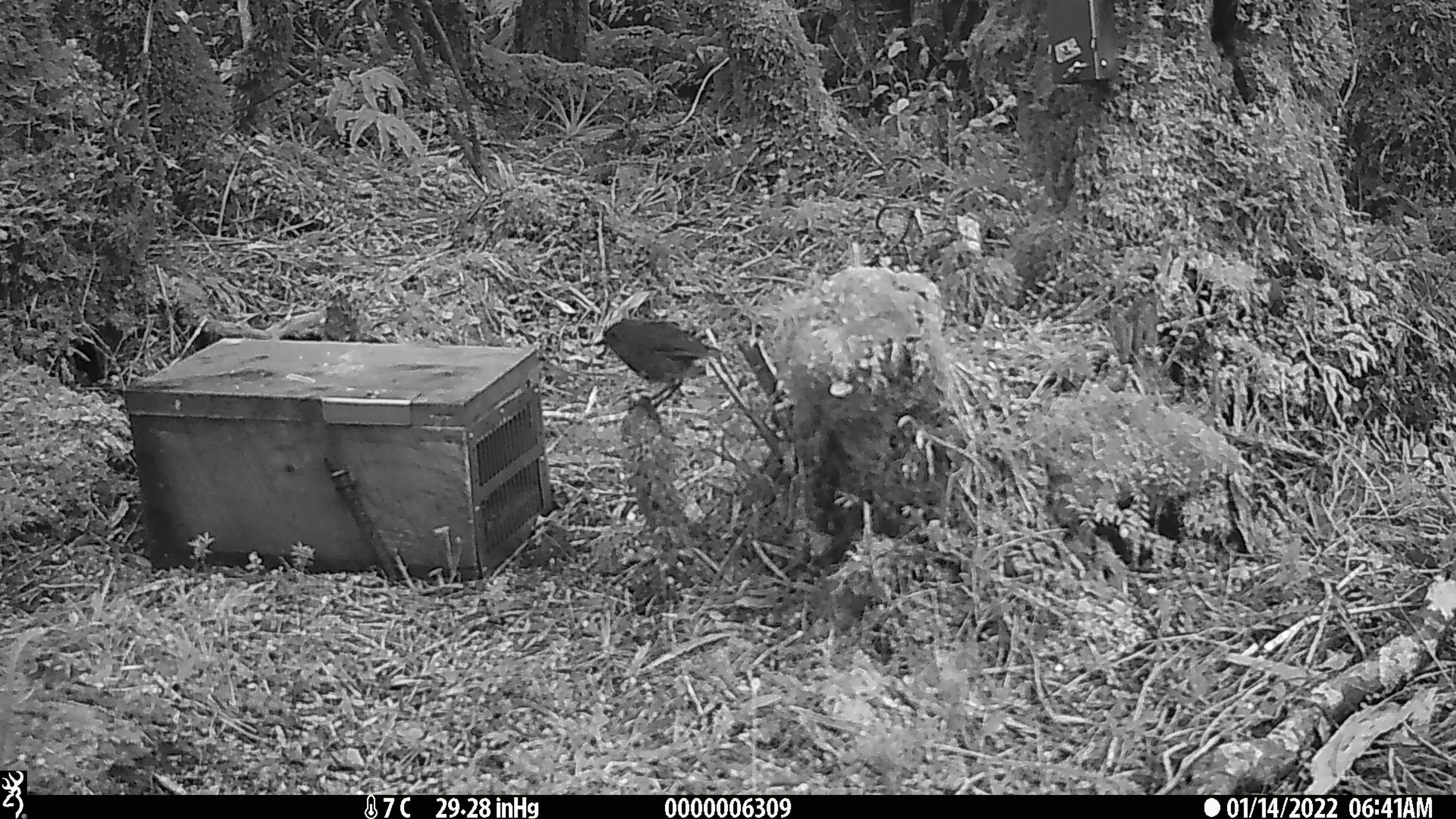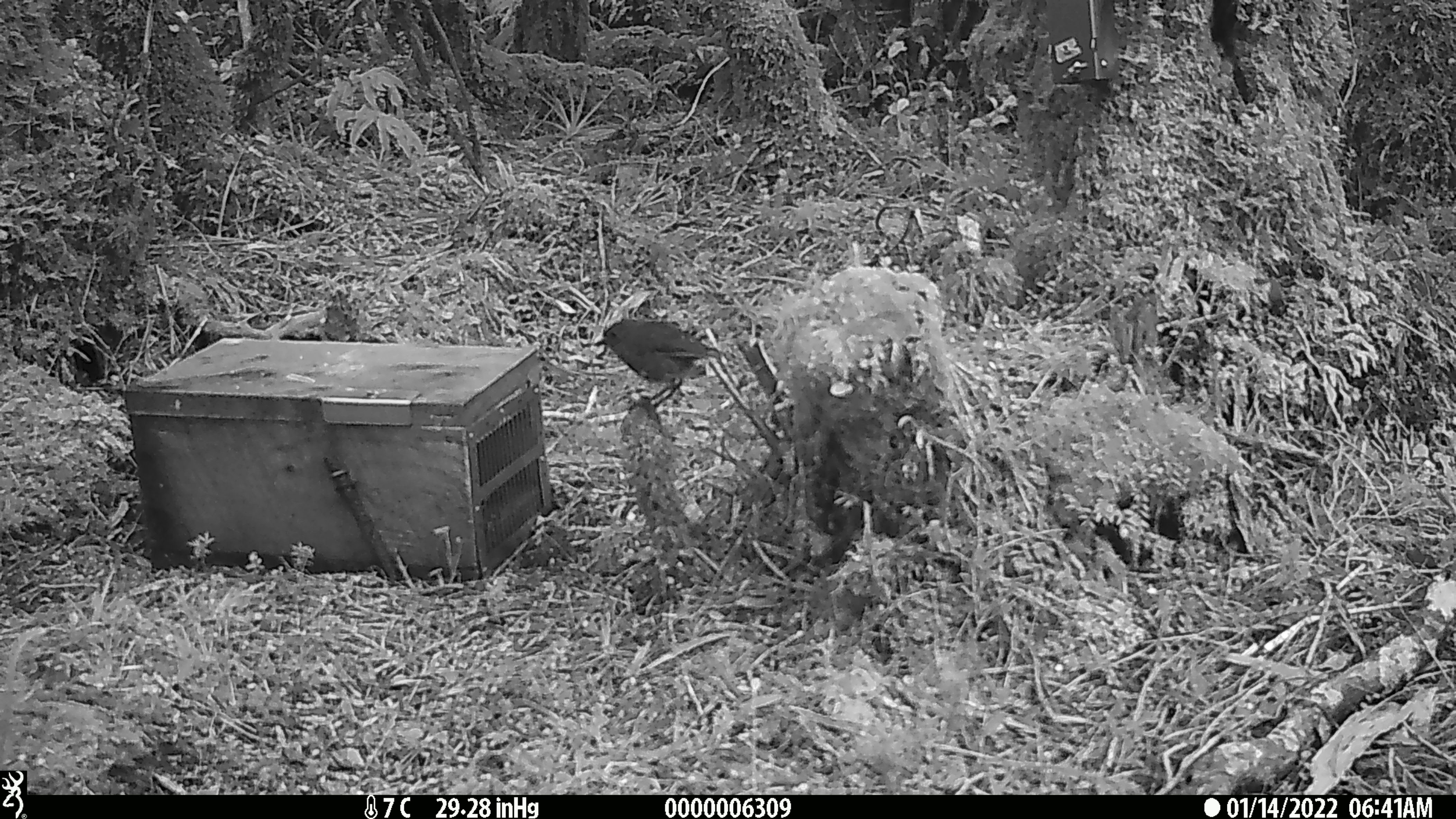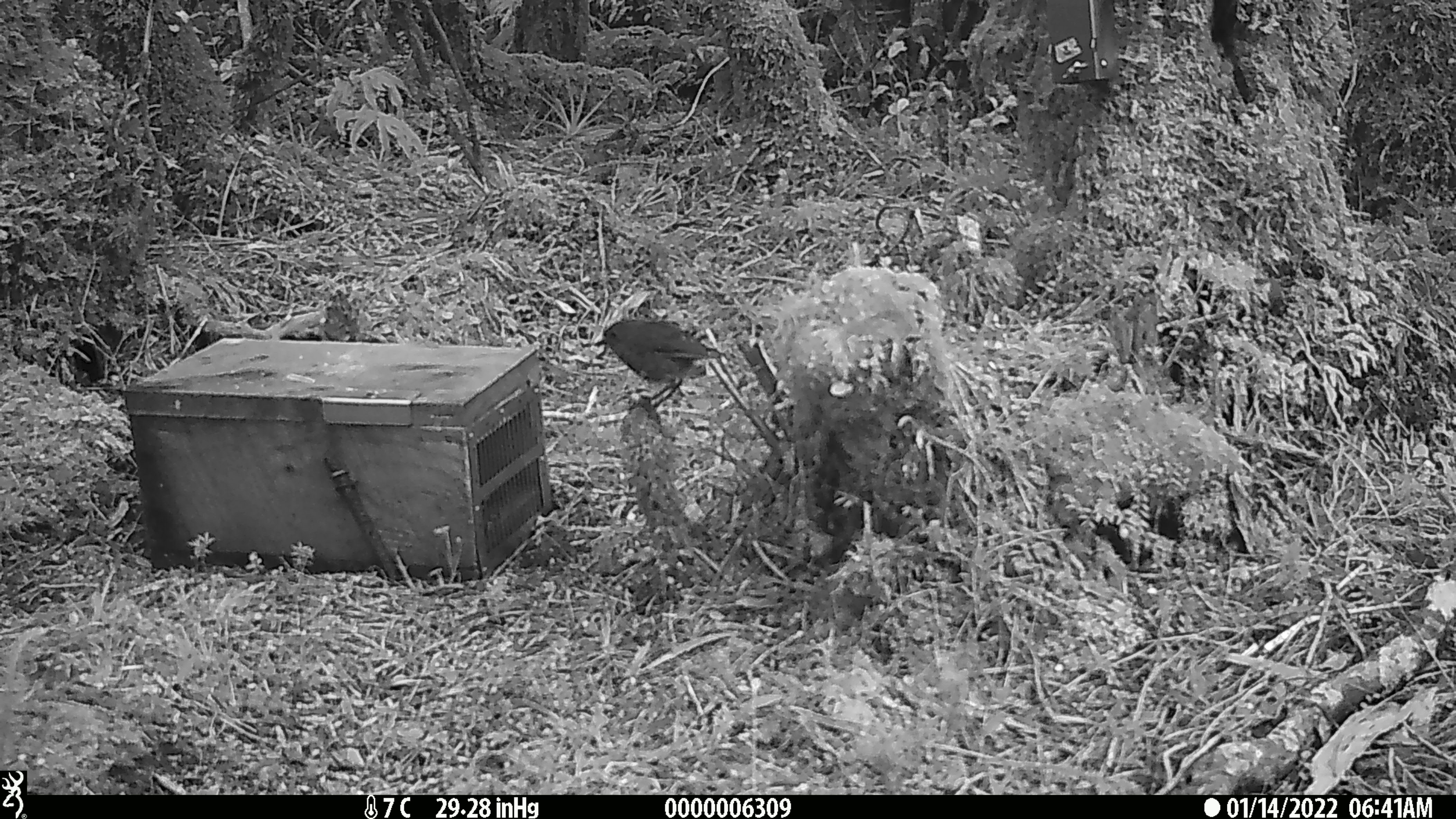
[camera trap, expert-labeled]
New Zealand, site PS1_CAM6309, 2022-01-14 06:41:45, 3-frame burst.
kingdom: Animalia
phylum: Chordata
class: Aves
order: Passeriformes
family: Petroicidae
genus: Petroica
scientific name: Petroica australis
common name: new zealand robin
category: robin